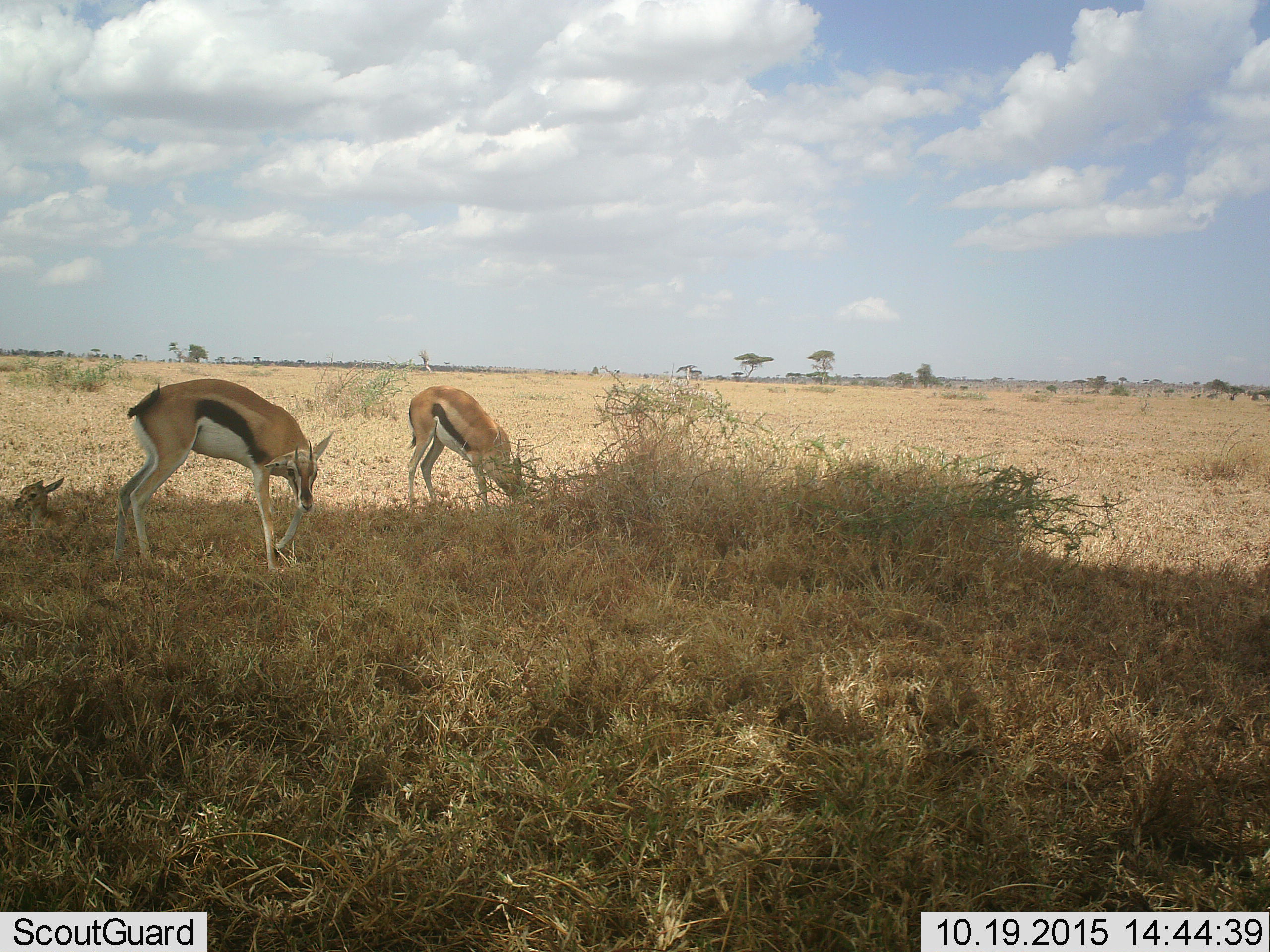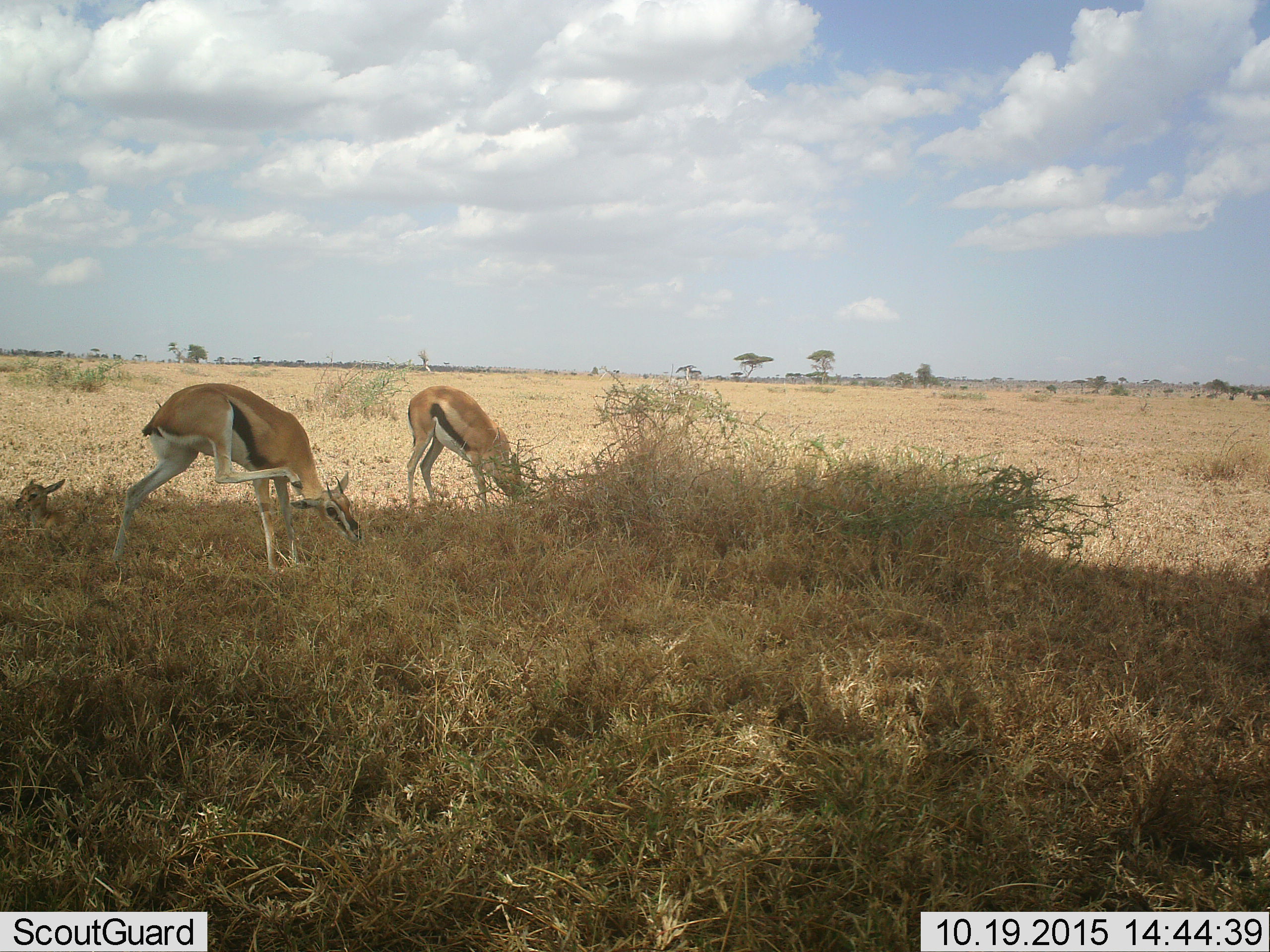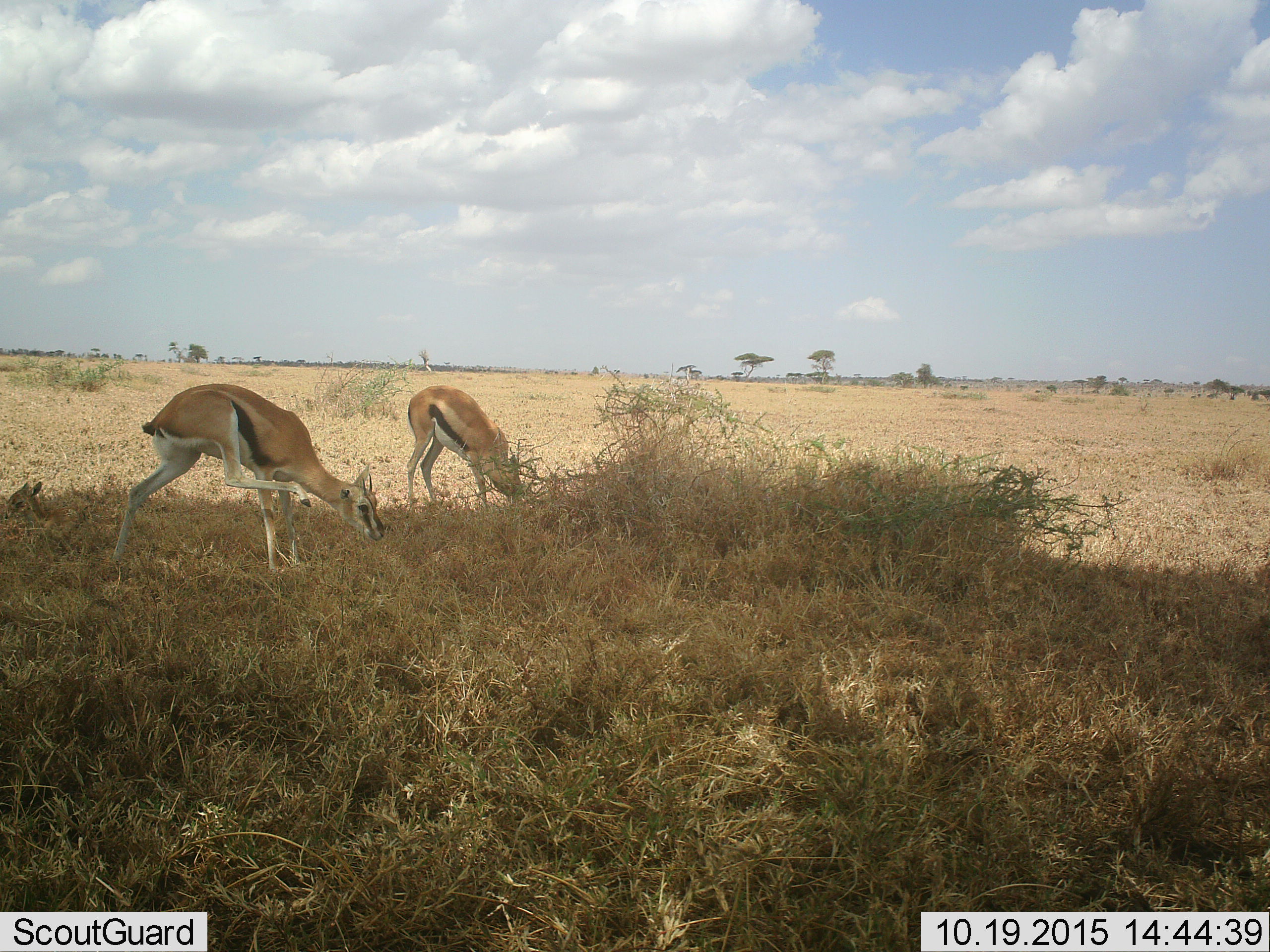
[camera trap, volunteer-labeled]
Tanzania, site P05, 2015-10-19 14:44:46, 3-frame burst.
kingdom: Animalia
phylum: Chordata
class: Mammalia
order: Artiodactyla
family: Bovidae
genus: Eudorcas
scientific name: Eudorcas thomsonii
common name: thomson's gazelle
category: gazellethomsons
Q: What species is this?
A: Gazellethomsons (thomson's gazelle) (Eudorcas thomsonii).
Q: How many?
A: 3.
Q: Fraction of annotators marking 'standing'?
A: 62%.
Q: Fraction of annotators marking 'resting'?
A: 75%.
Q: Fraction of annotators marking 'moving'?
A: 0%.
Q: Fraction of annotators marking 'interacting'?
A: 0%.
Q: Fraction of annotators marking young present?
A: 100%.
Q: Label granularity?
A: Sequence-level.